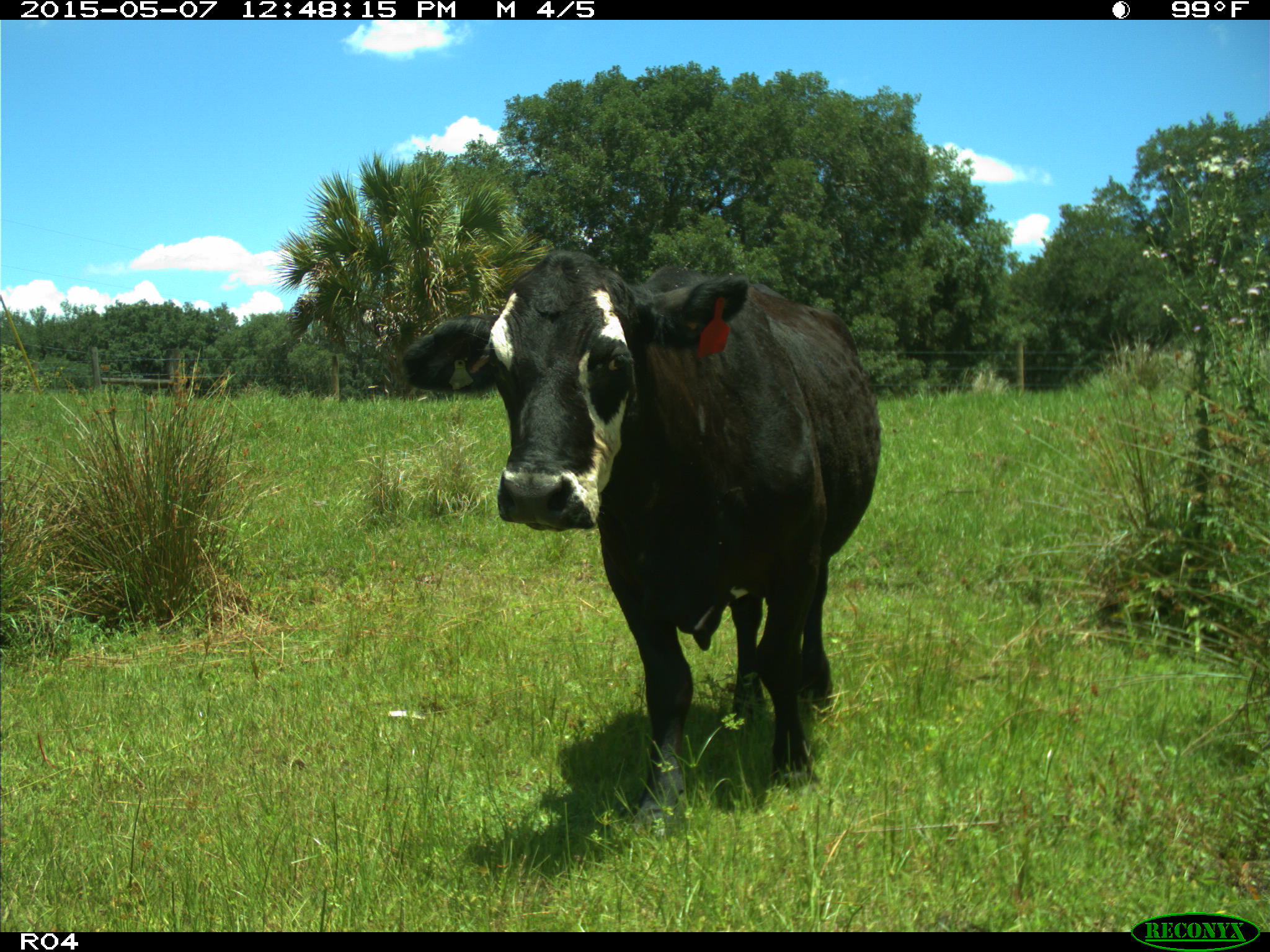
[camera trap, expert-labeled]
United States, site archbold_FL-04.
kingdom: Animalia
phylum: Chordata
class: Mammalia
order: Artiodactyla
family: Bovidae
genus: Bos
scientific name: Bos taurus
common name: domestic cow